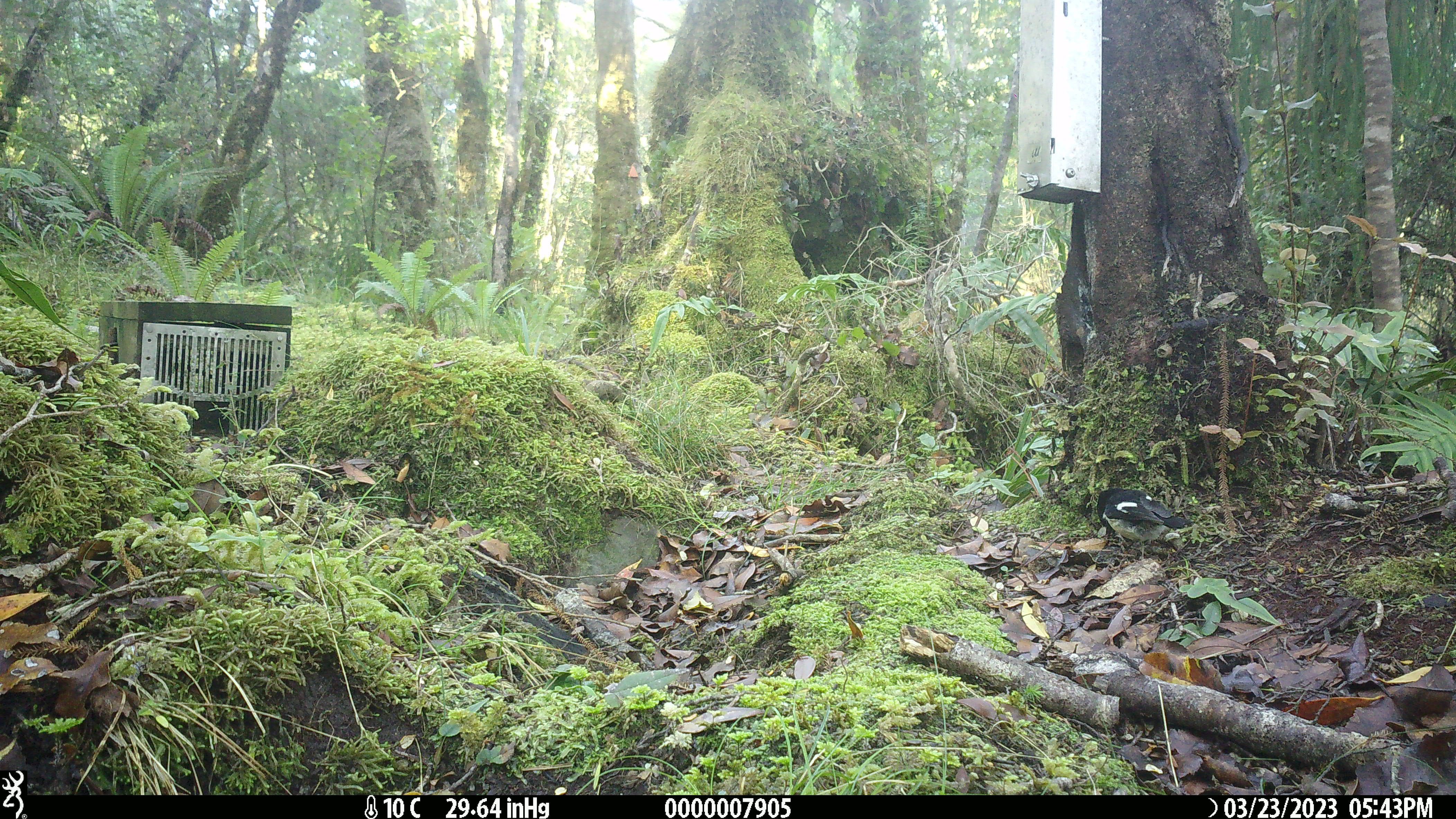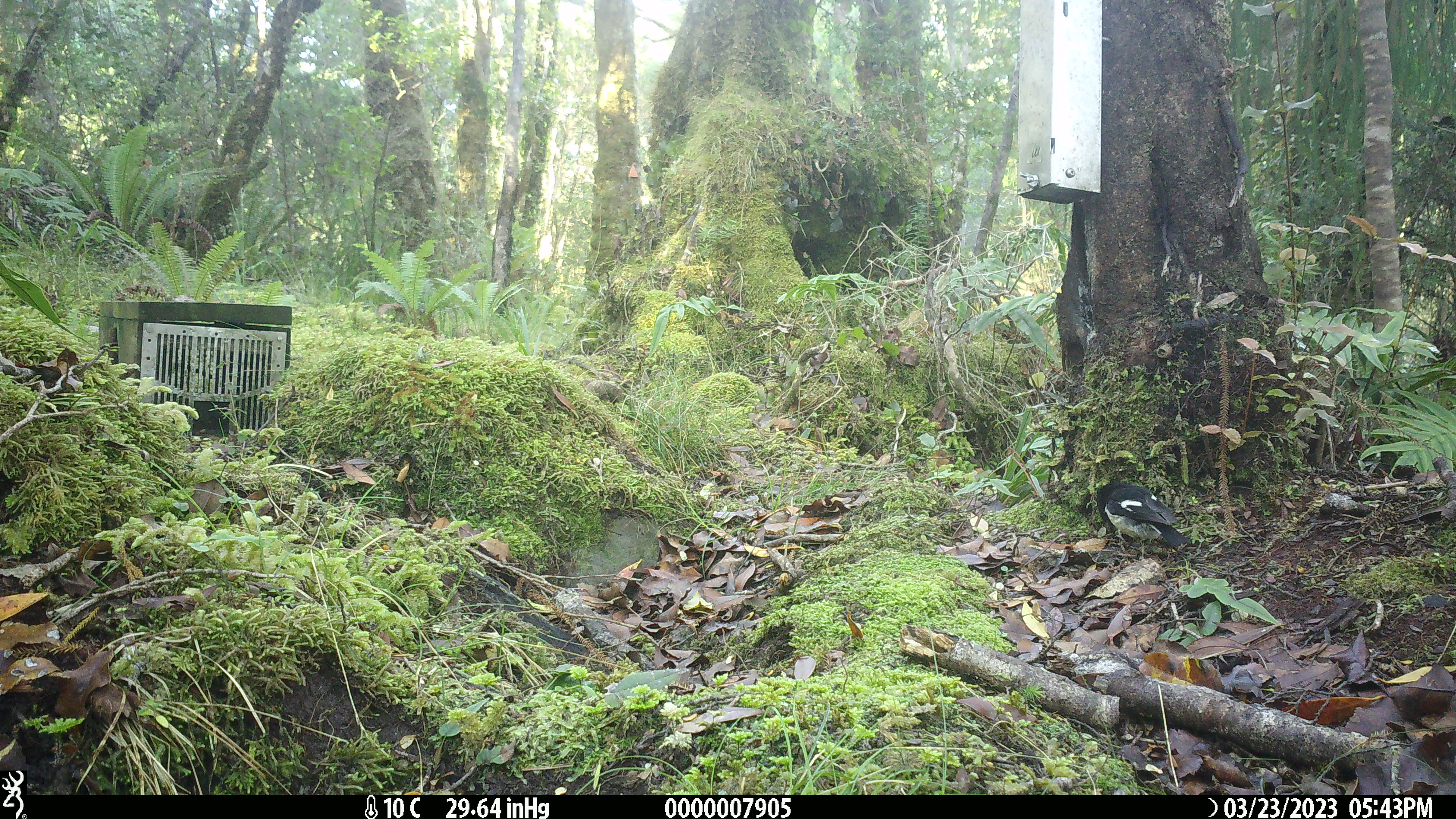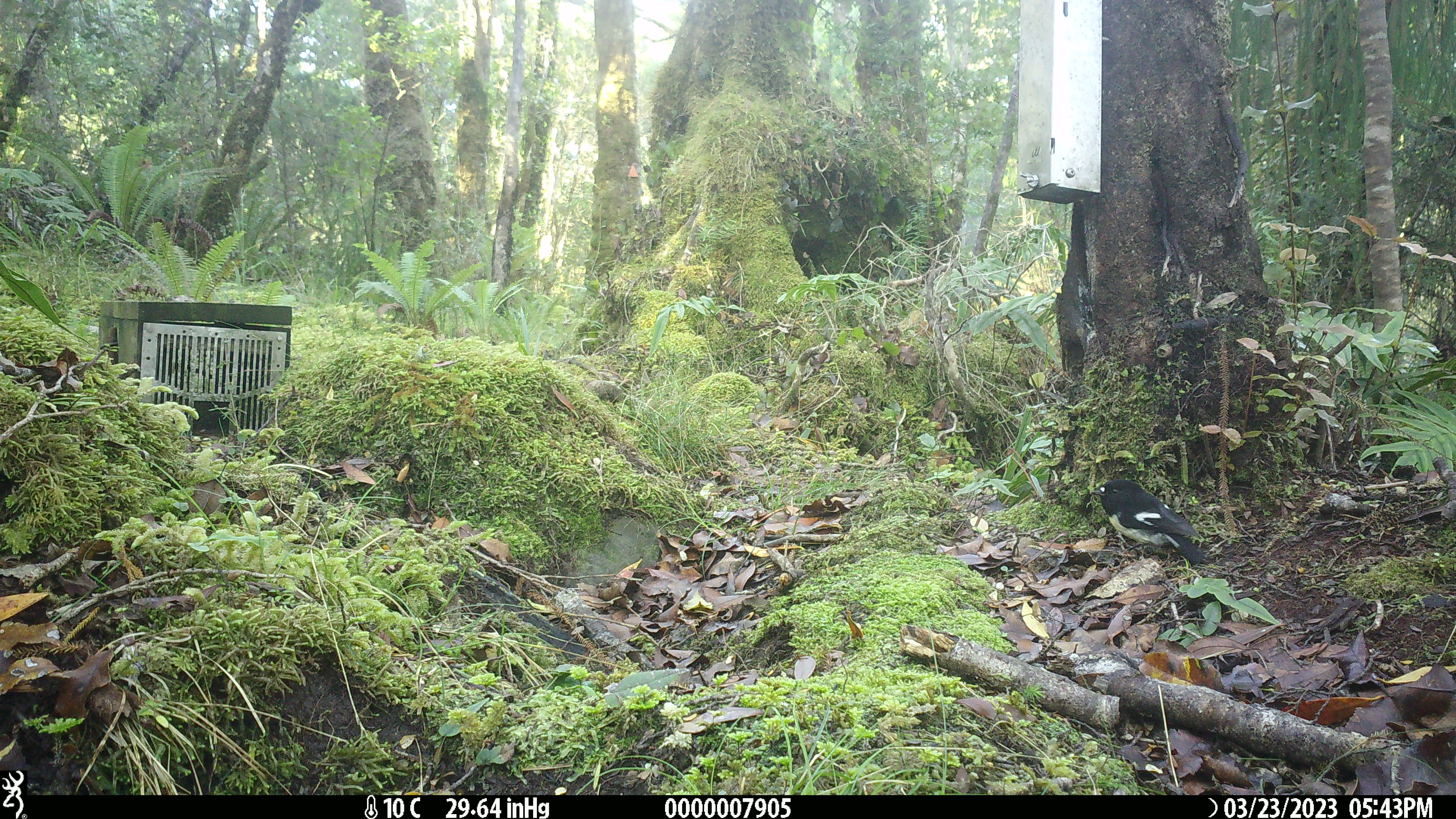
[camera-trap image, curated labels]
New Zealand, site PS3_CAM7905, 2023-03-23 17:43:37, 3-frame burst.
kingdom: Animalia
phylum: Chordata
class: Aves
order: Passeriformes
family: Petroicidae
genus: Petroica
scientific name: Petroica macrocephala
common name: tomtit